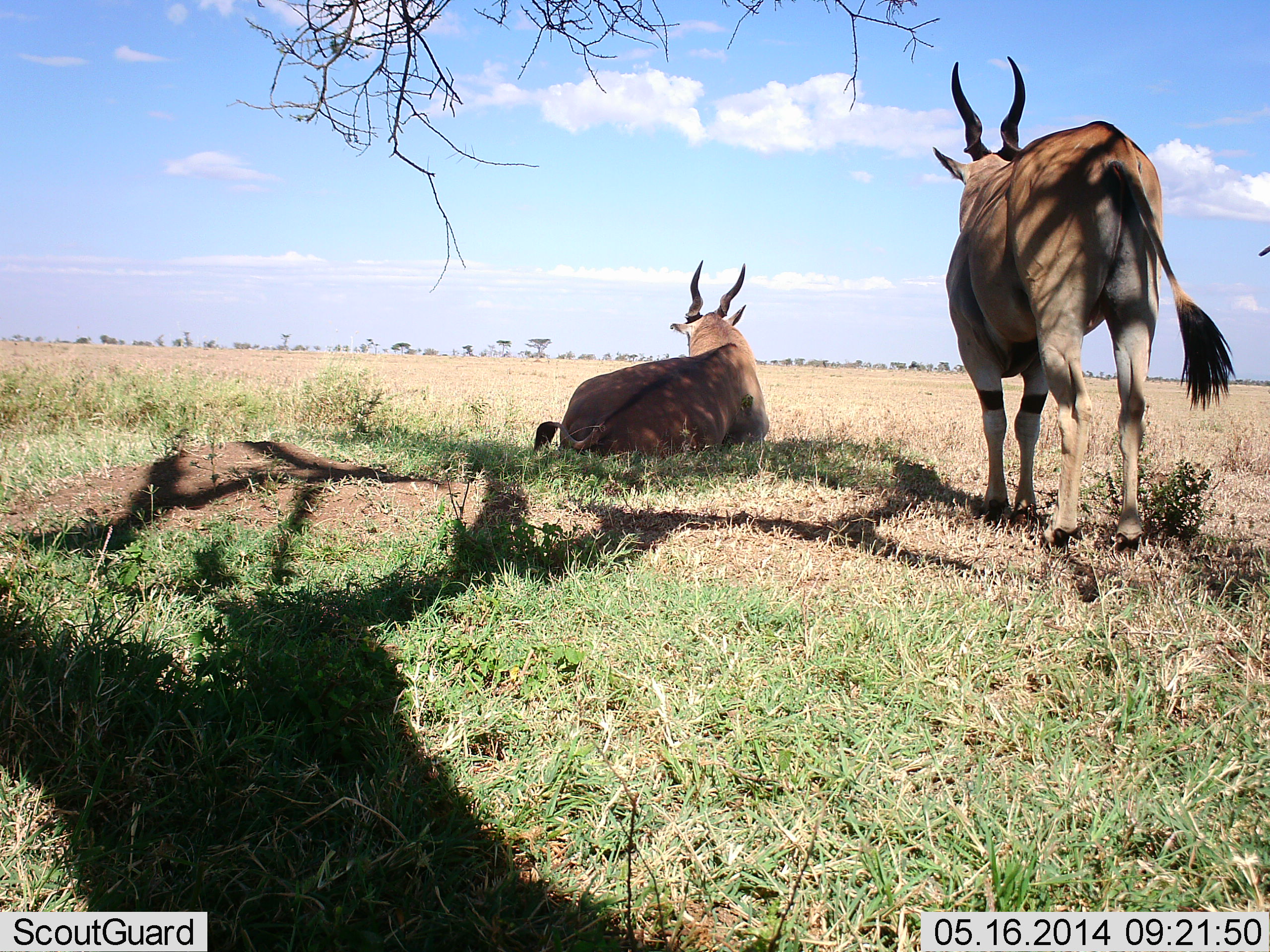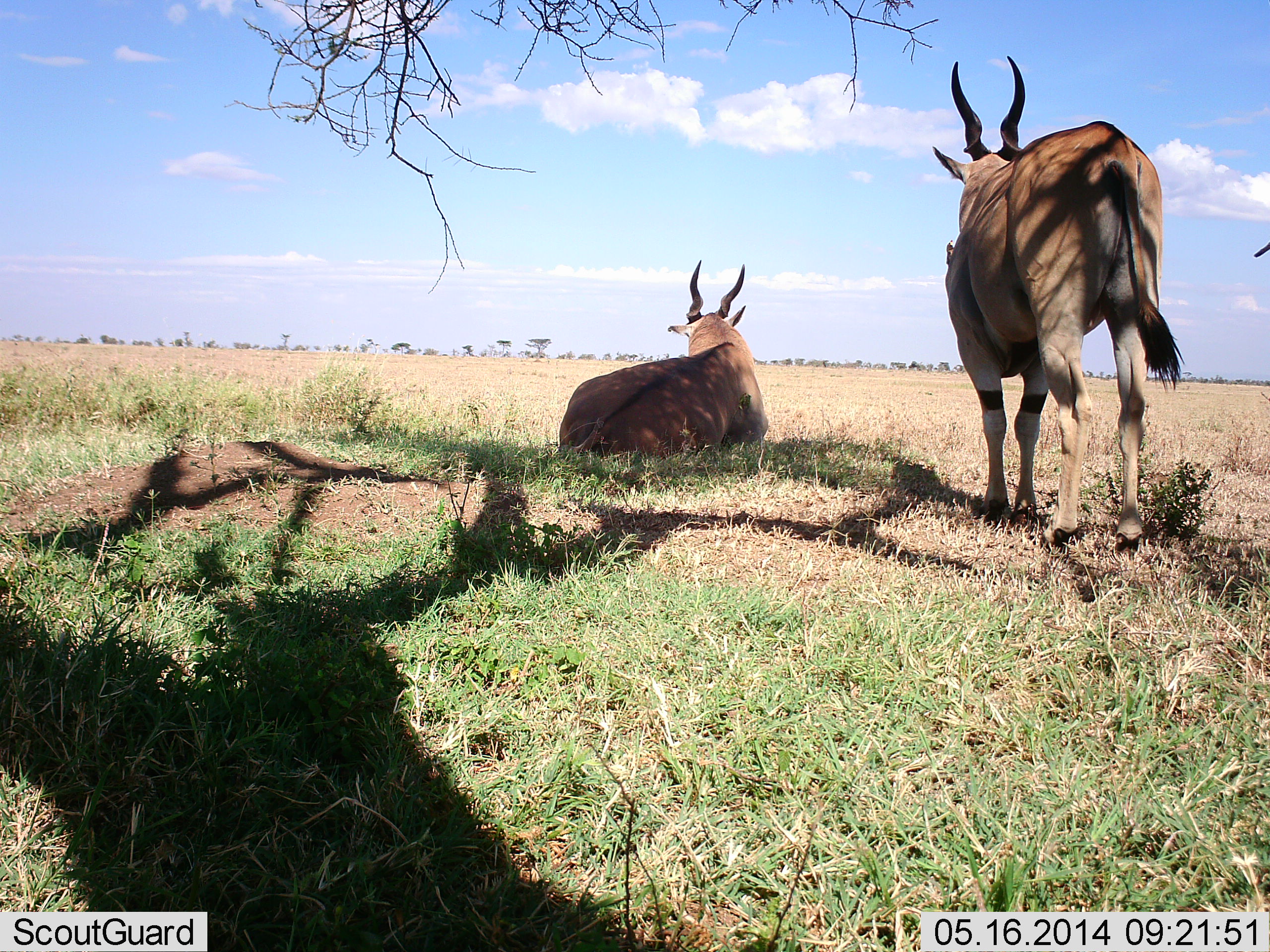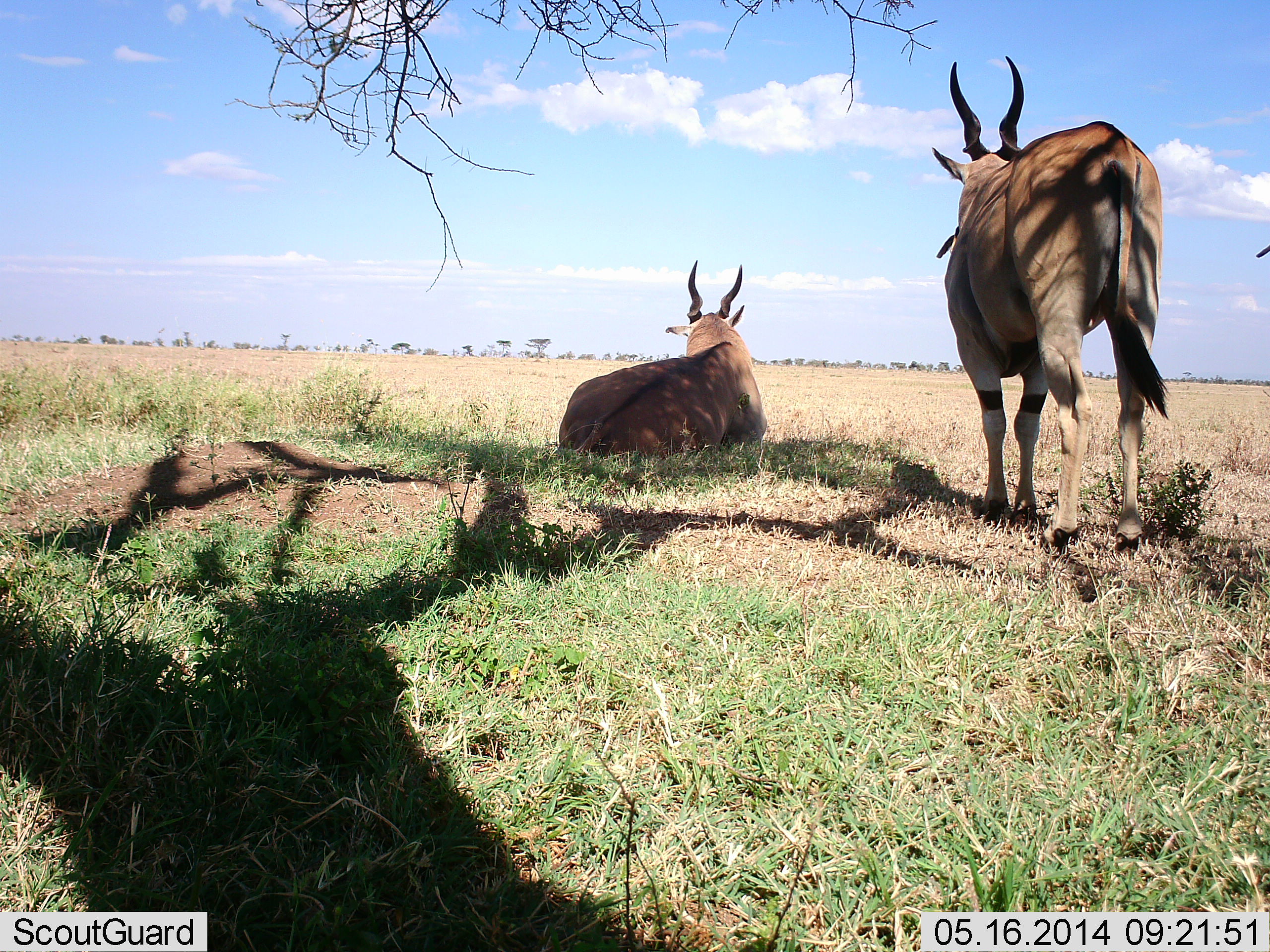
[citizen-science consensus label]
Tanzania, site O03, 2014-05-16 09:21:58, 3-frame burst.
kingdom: Animalia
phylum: Chordata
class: Mammalia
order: Artiodactyla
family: Bovidae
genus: Tragelaphus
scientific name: Tragelaphus oryx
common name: eland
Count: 2.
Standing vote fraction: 80%.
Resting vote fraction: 100%.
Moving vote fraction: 0%.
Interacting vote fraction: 0%.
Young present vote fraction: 0%.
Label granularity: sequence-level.